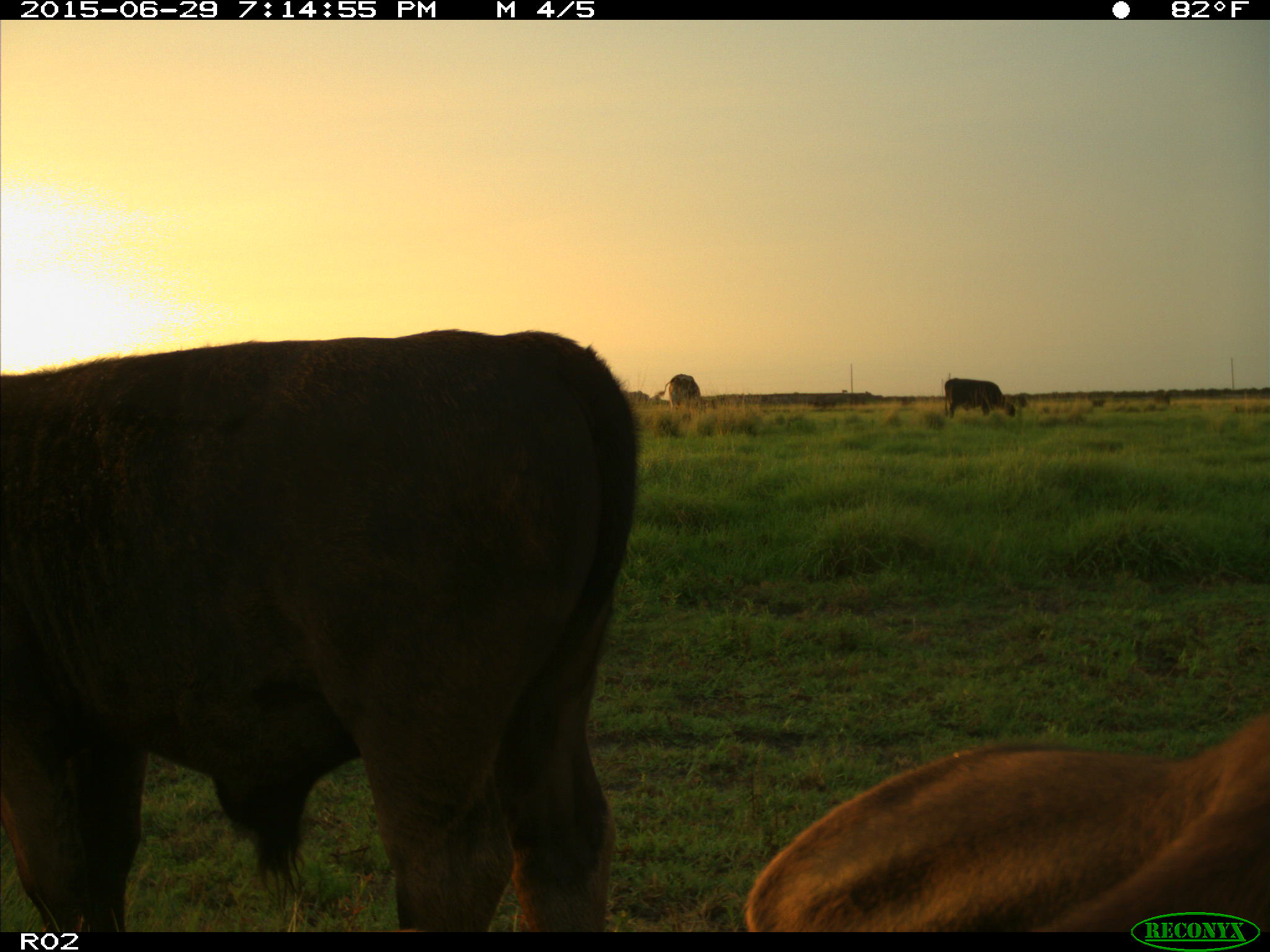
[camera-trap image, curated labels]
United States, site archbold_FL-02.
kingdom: Animalia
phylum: Chordata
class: Mammalia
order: Artiodactyla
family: Bovidae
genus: Bos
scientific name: Bos taurus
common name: domestic cow